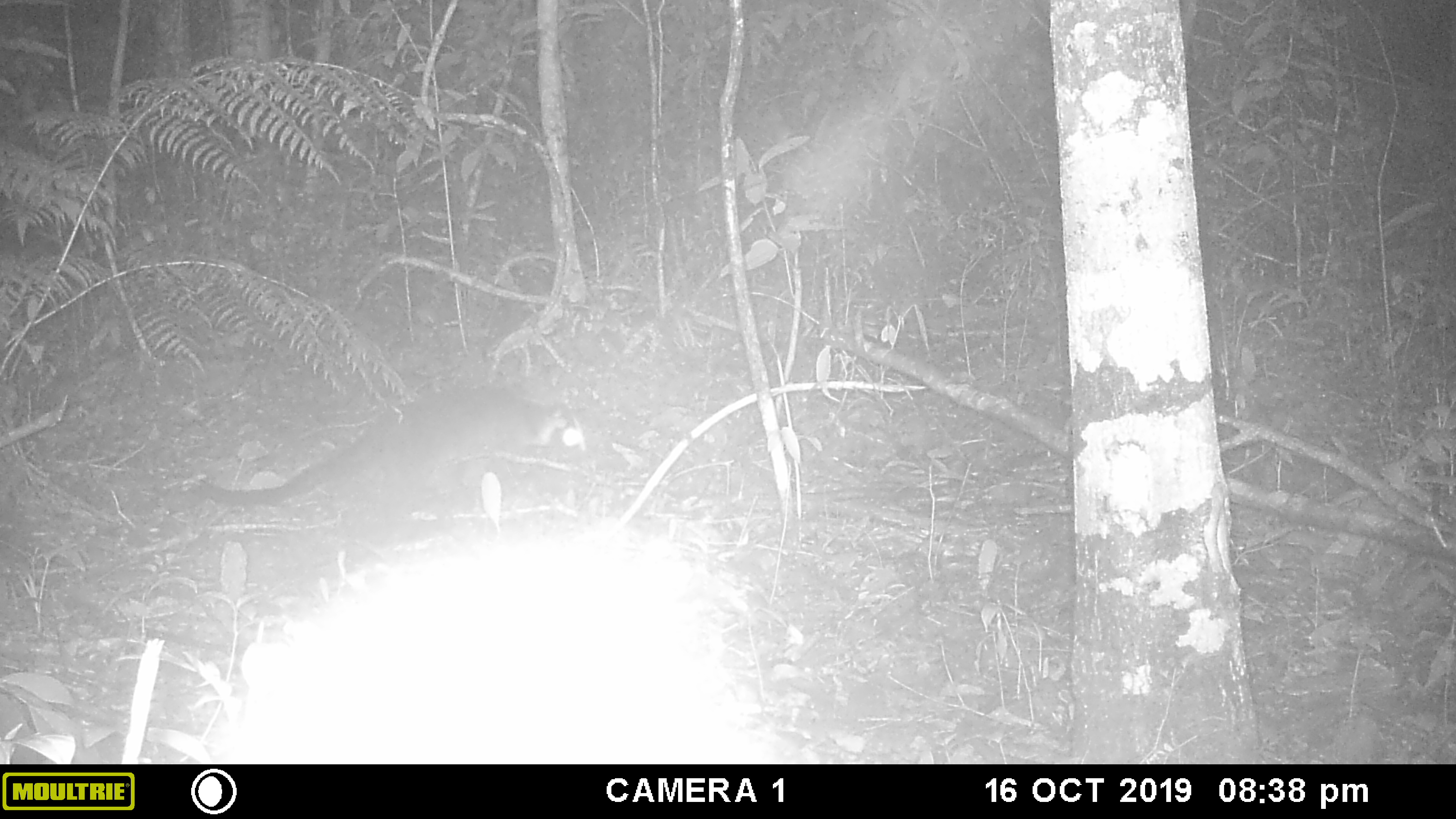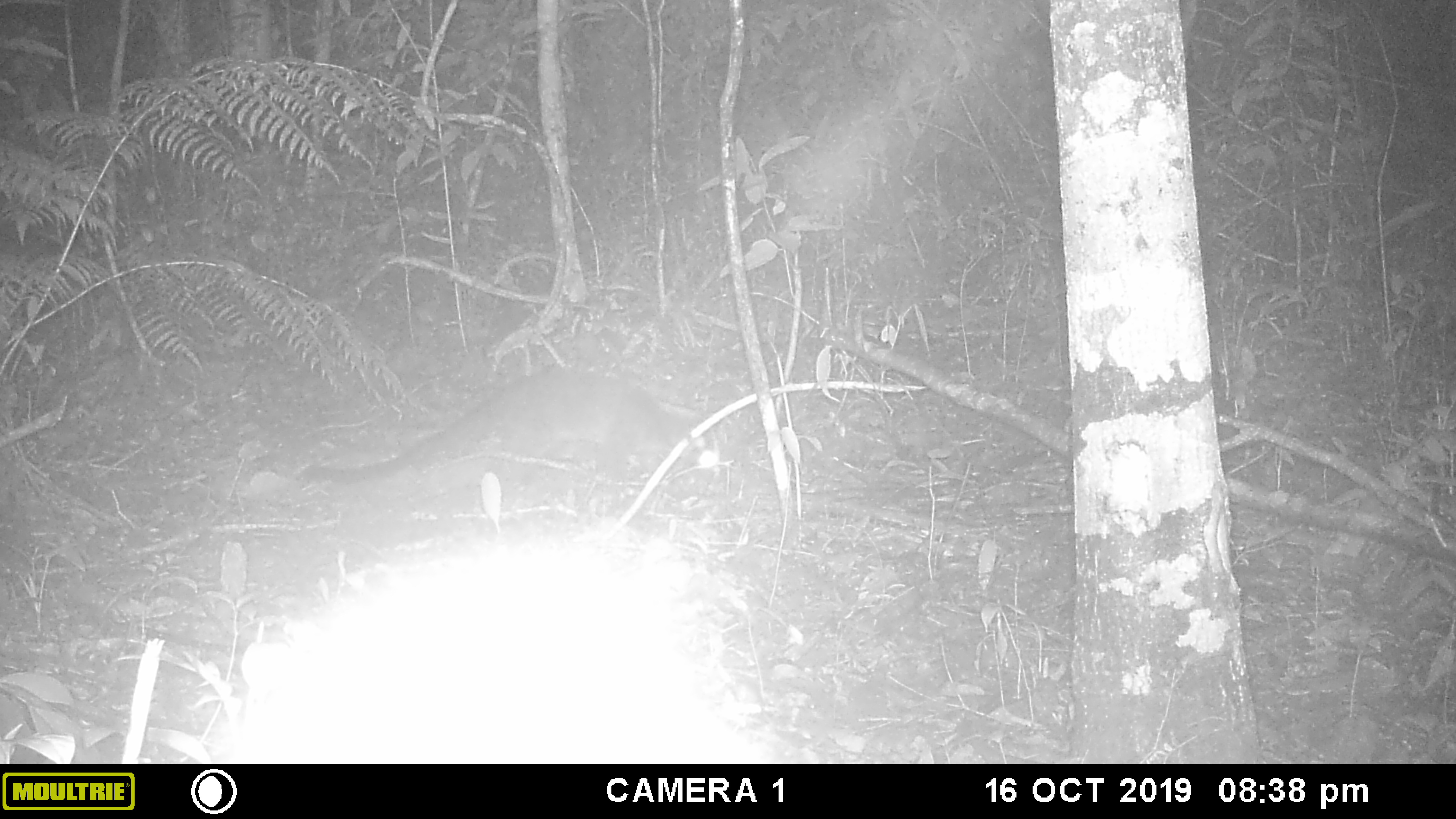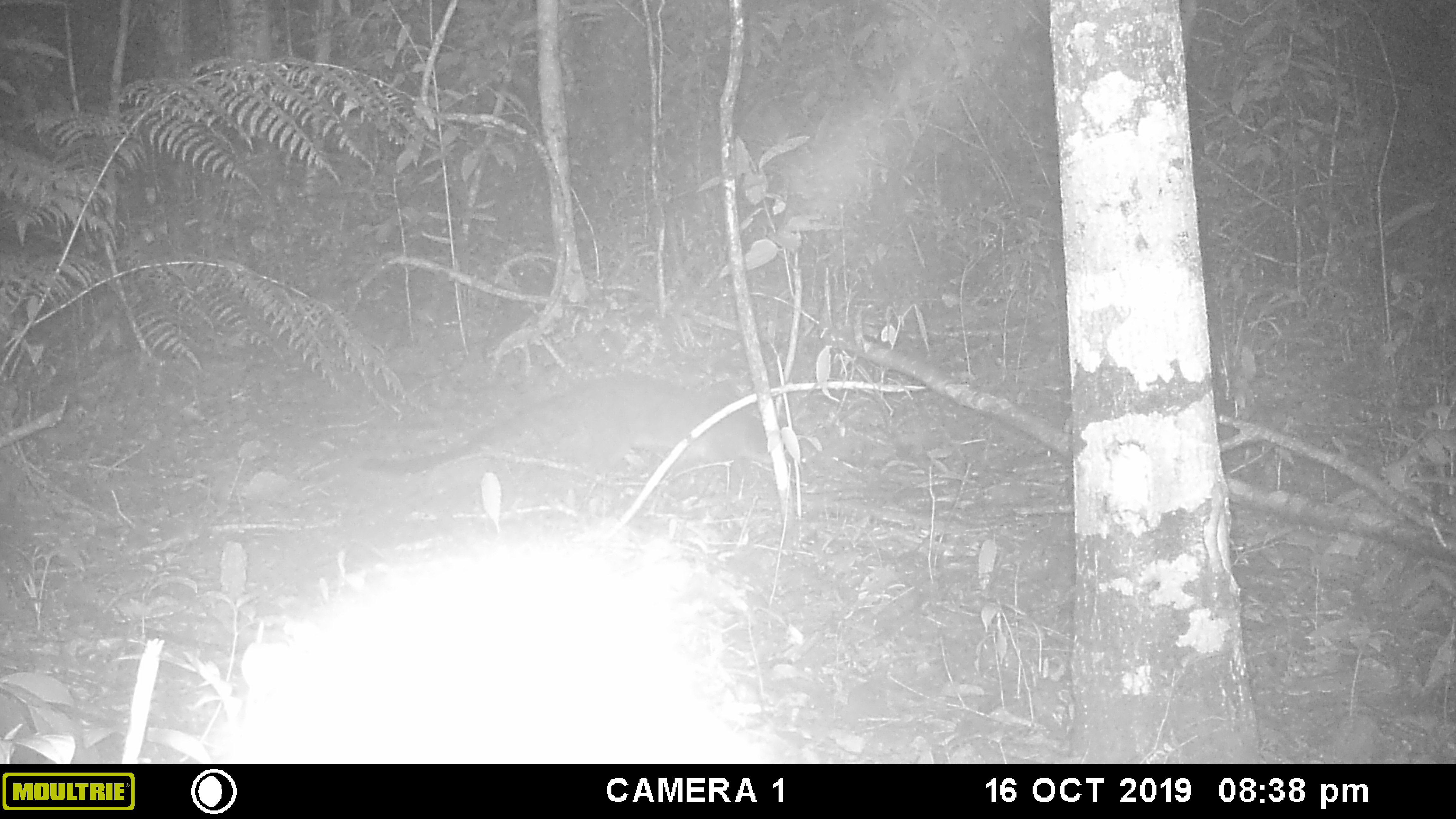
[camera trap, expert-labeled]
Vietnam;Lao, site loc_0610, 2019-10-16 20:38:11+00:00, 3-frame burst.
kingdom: Animalia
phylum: Chordata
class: Mammalia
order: Carnivora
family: Viverridae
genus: Paguma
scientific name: Paguma larvata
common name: masked palm civet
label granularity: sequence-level